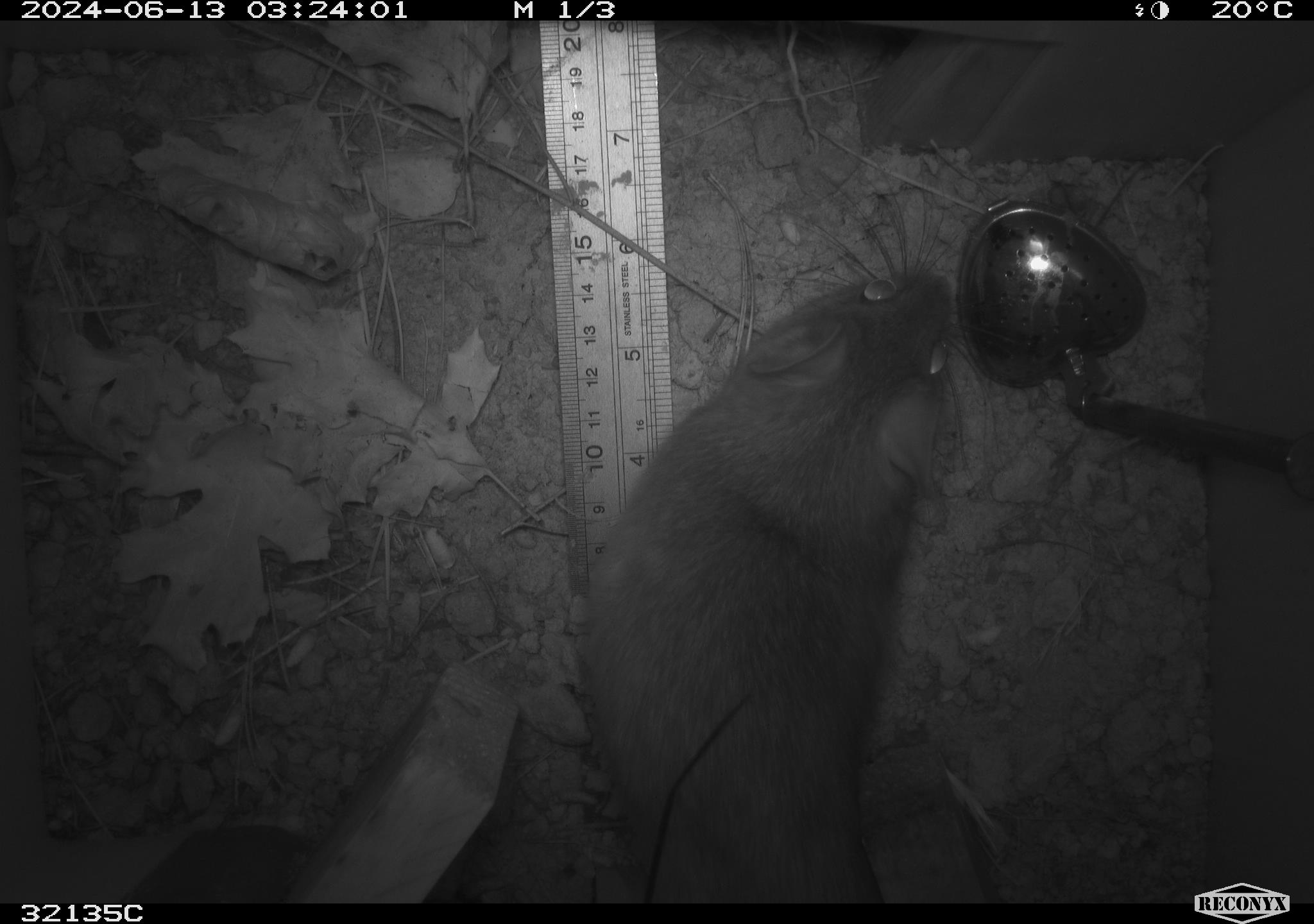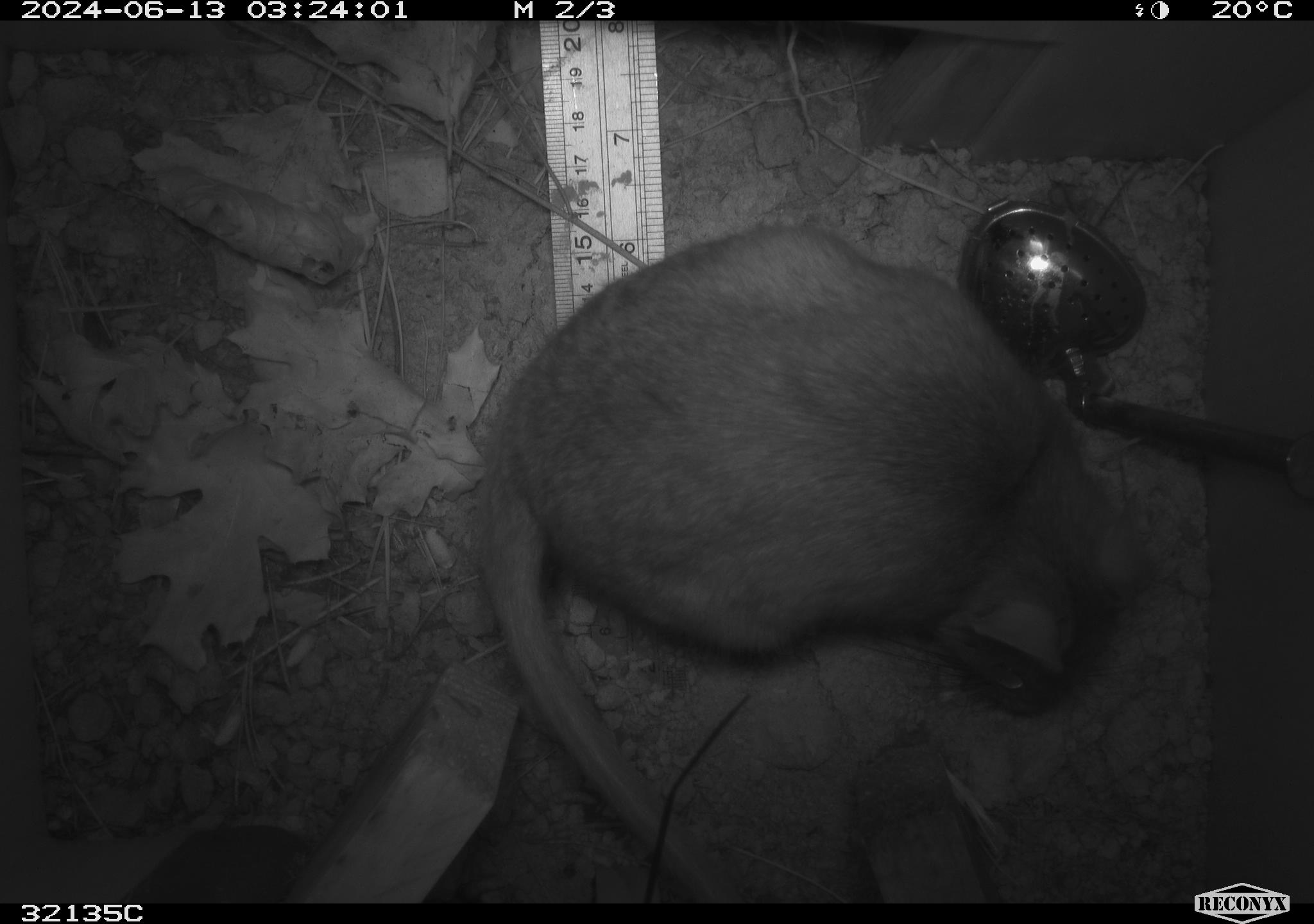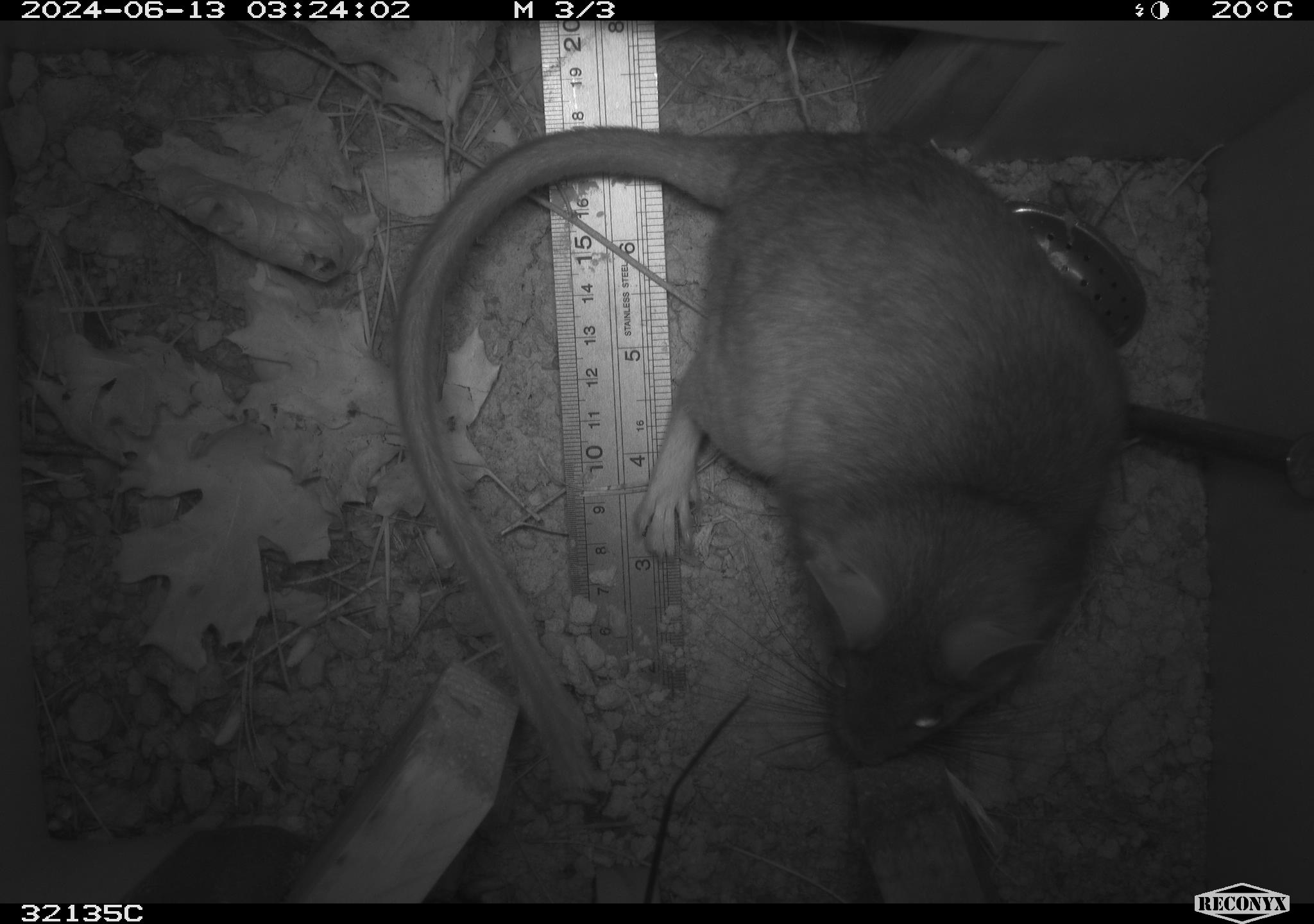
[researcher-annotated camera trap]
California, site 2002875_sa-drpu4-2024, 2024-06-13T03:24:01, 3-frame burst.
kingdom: Animalia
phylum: Chordata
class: Mammalia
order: Rodentia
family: Cricetidae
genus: Neotoma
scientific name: Neotoma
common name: pack rat or woodrat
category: neotoma species